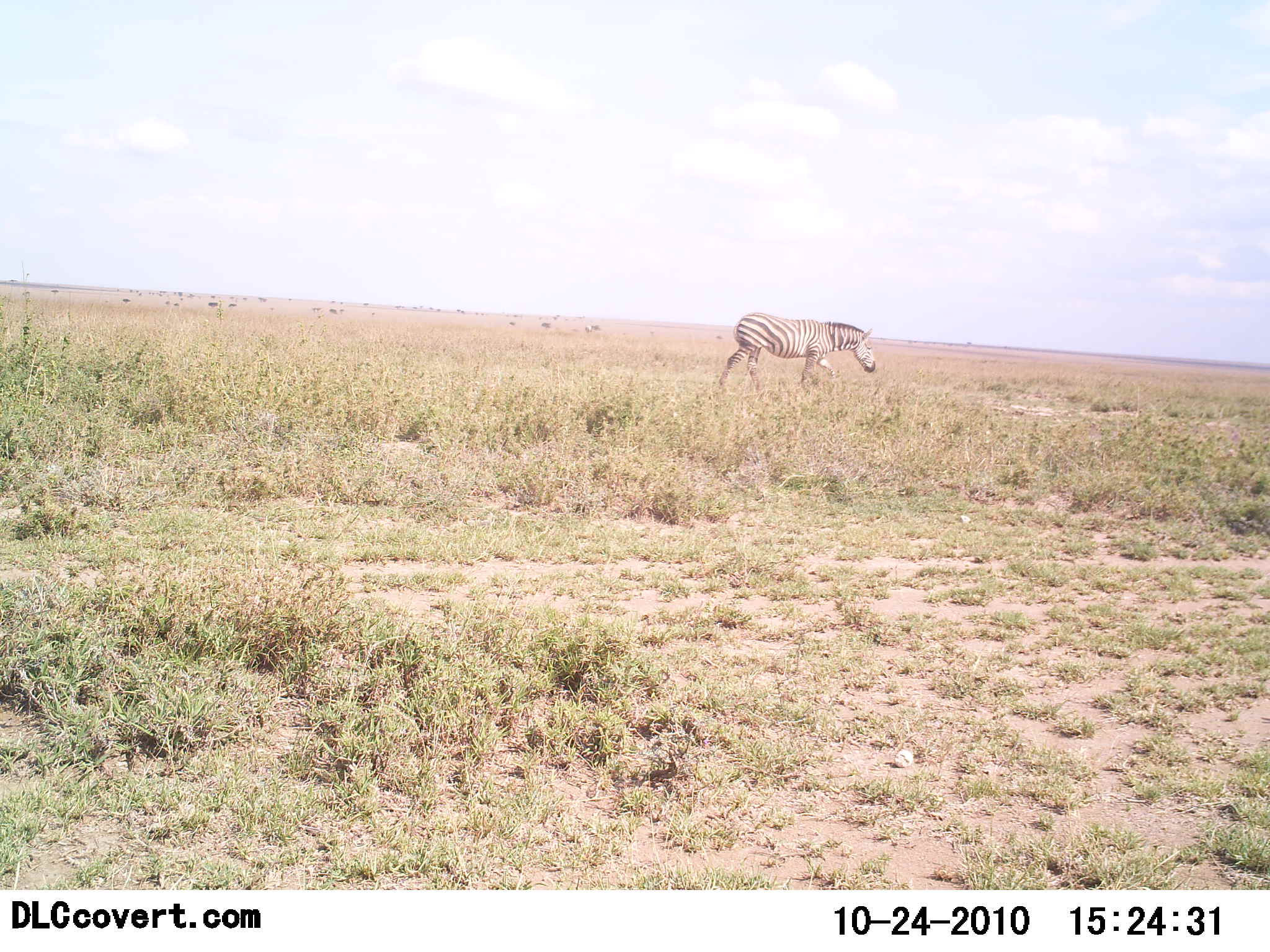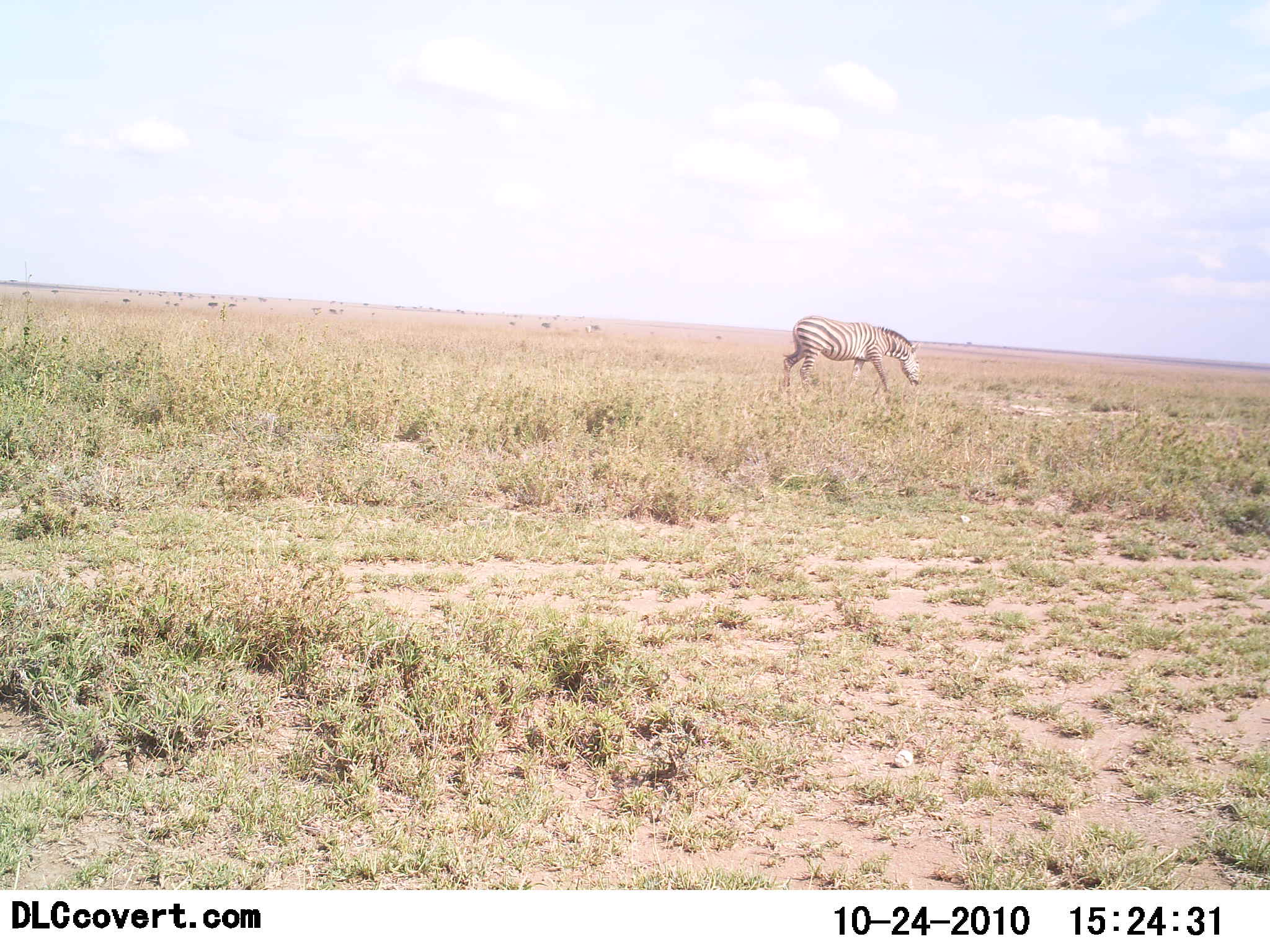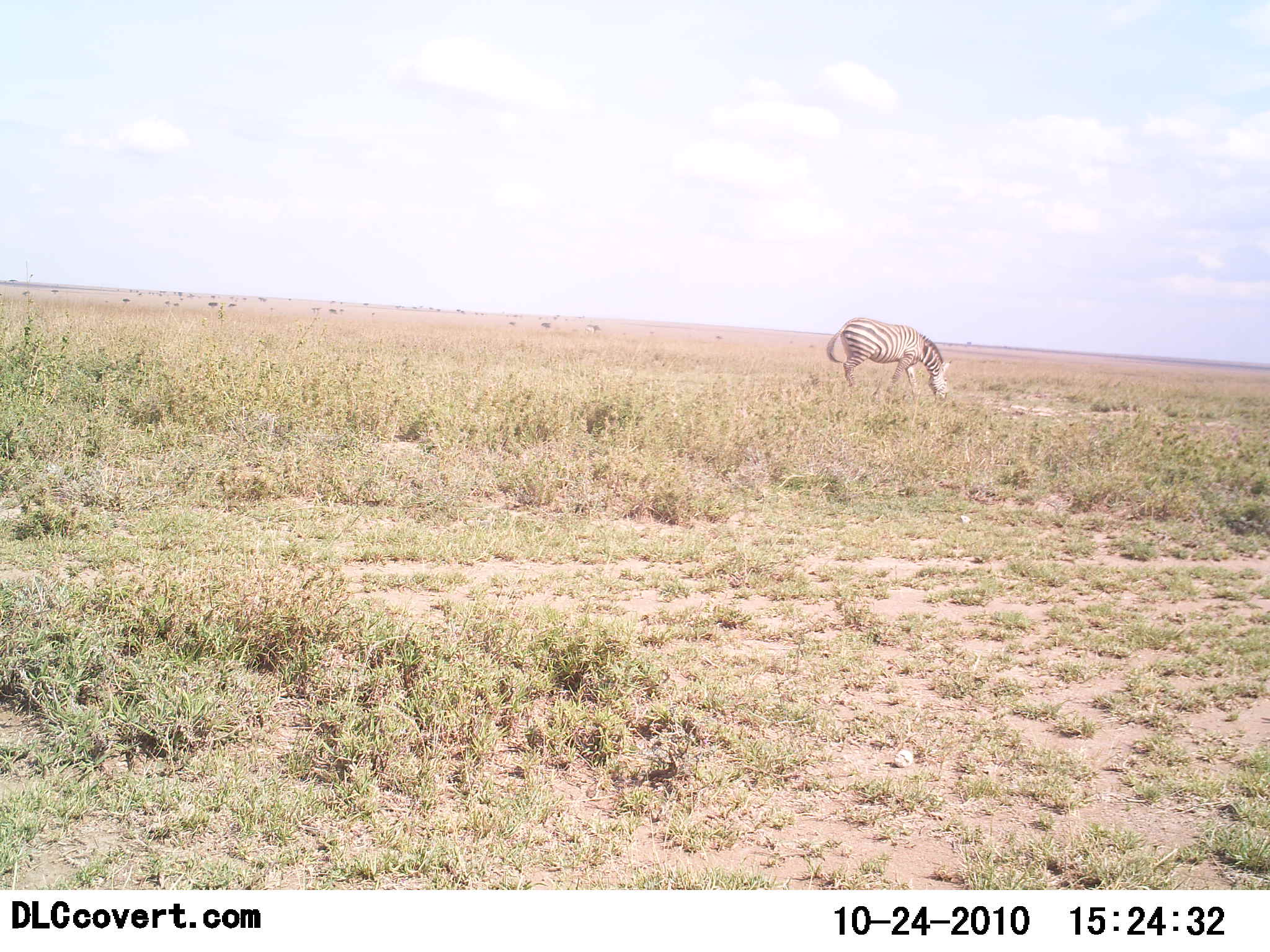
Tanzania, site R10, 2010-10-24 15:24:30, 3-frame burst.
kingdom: Animalia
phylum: Chordata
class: Mammalia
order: Perissodactyla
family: Equidae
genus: Equus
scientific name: Equus quagga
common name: plains zebra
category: zebra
Zebra (plains zebra) (Equus quagga), count 1. Behavior (volunteer vote fractions): standing 5%, resting 0%, moving 85%, interacting 0%. Young present (vote fraction): 0%. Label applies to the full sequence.